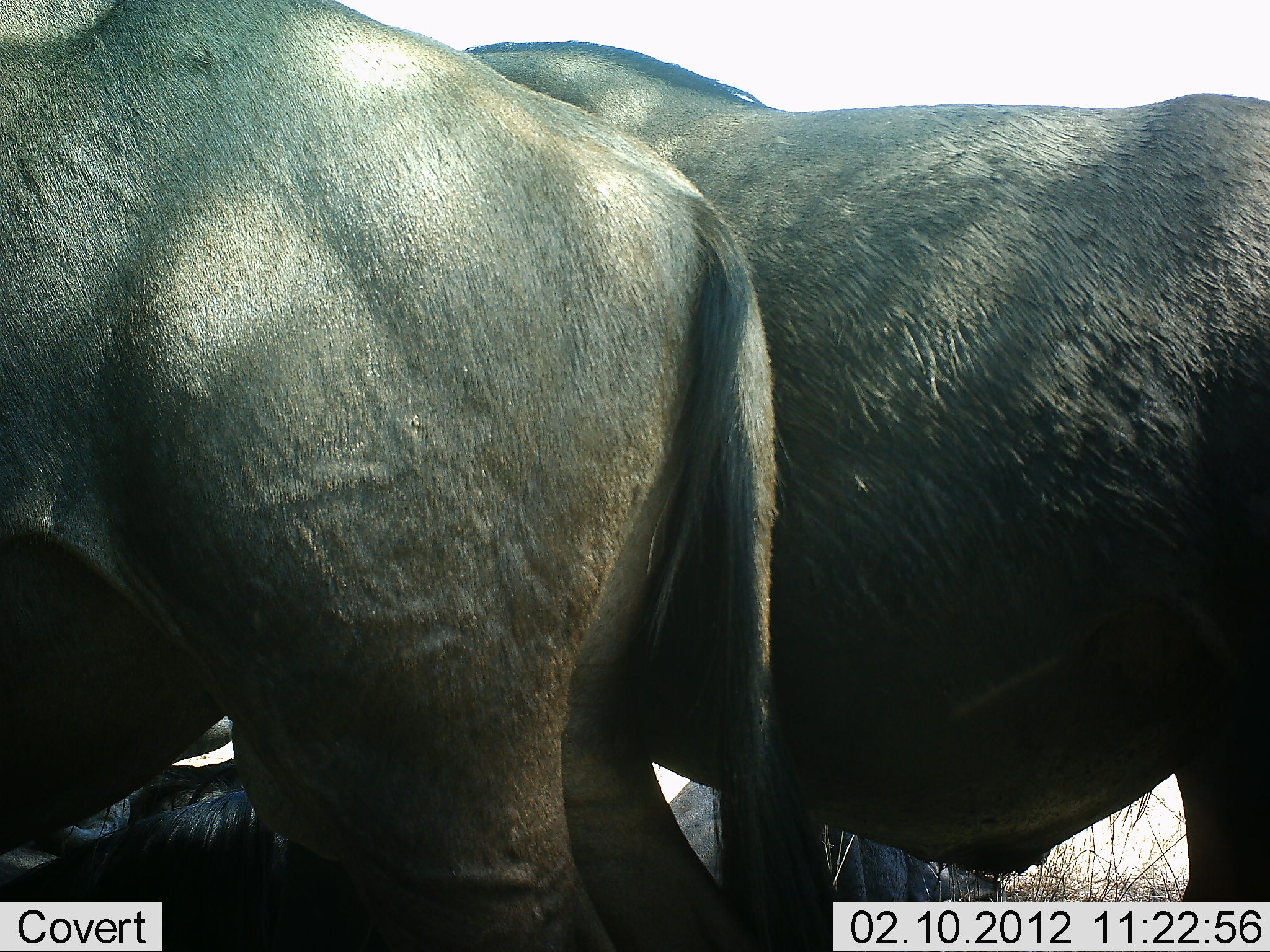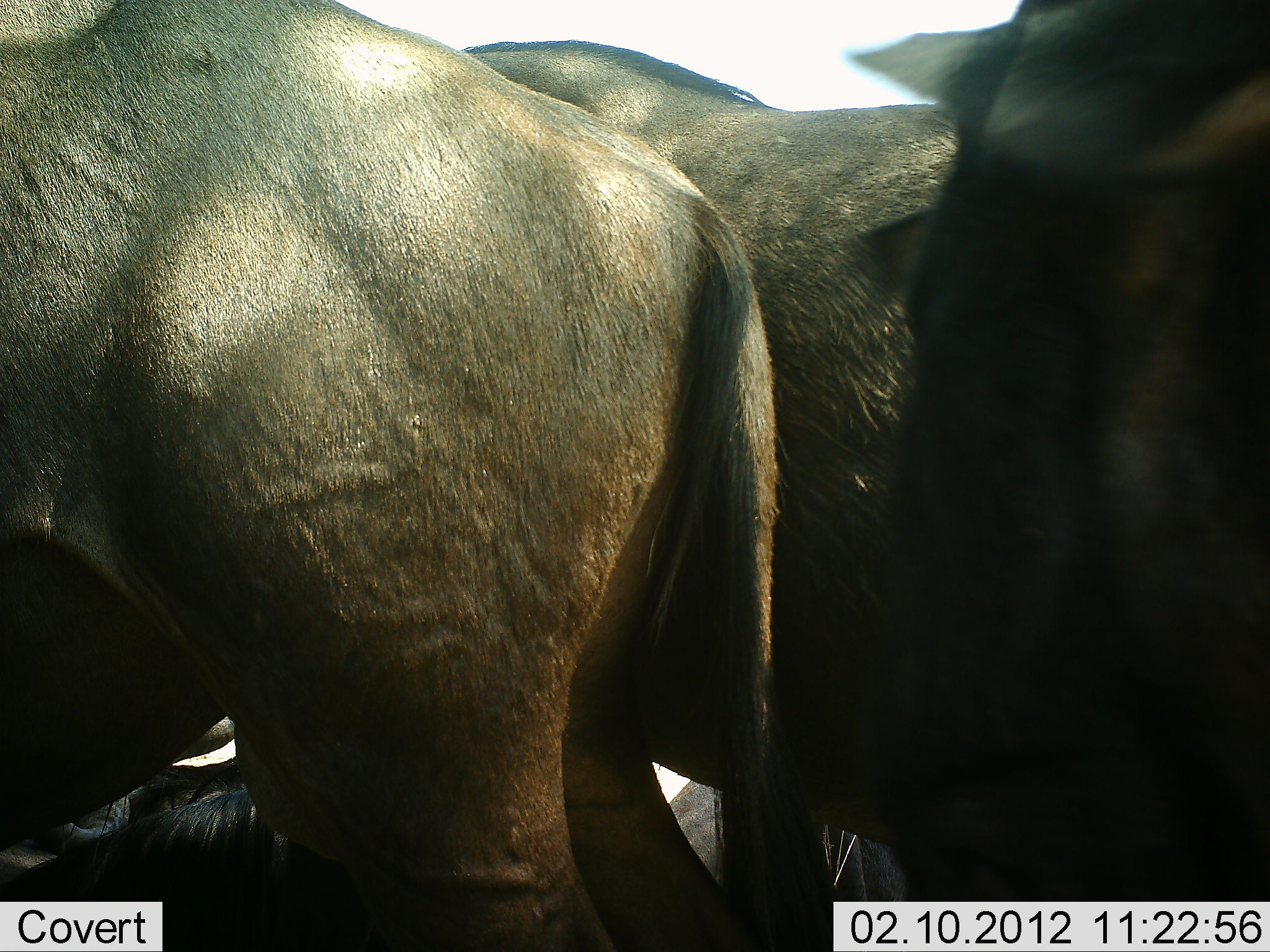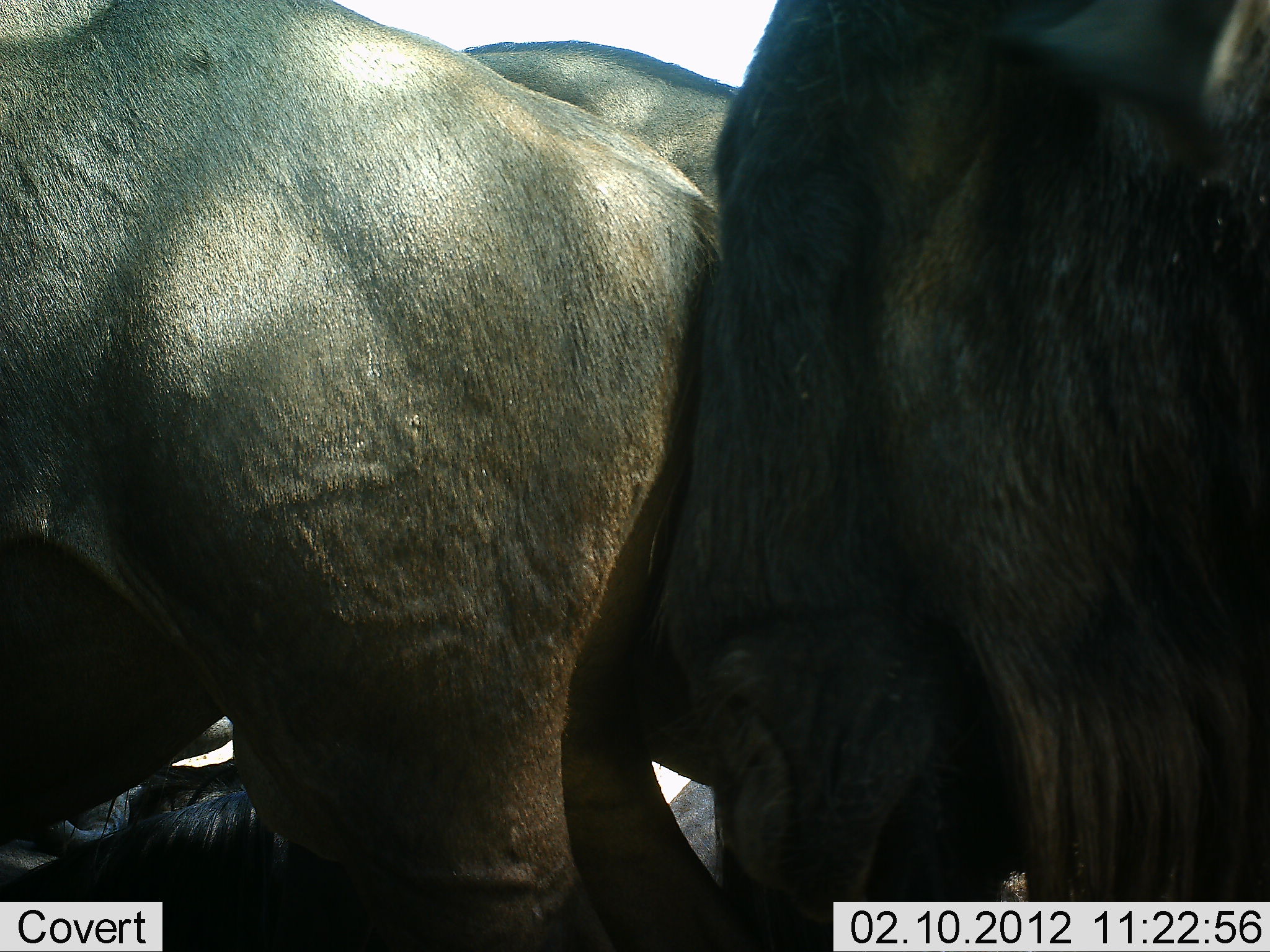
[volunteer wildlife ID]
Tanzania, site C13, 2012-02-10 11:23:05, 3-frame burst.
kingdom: Animalia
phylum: Chordata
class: Mammalia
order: Artiodactyla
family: Bovidae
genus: Connochaetes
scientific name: Connochaetes taurinus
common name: blue wildebeest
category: wildebeest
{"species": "wildebeest (blue wildebeest) (Connochaetes taurinus)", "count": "4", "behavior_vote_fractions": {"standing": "86%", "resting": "48%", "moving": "52%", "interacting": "0%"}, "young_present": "0%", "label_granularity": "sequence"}